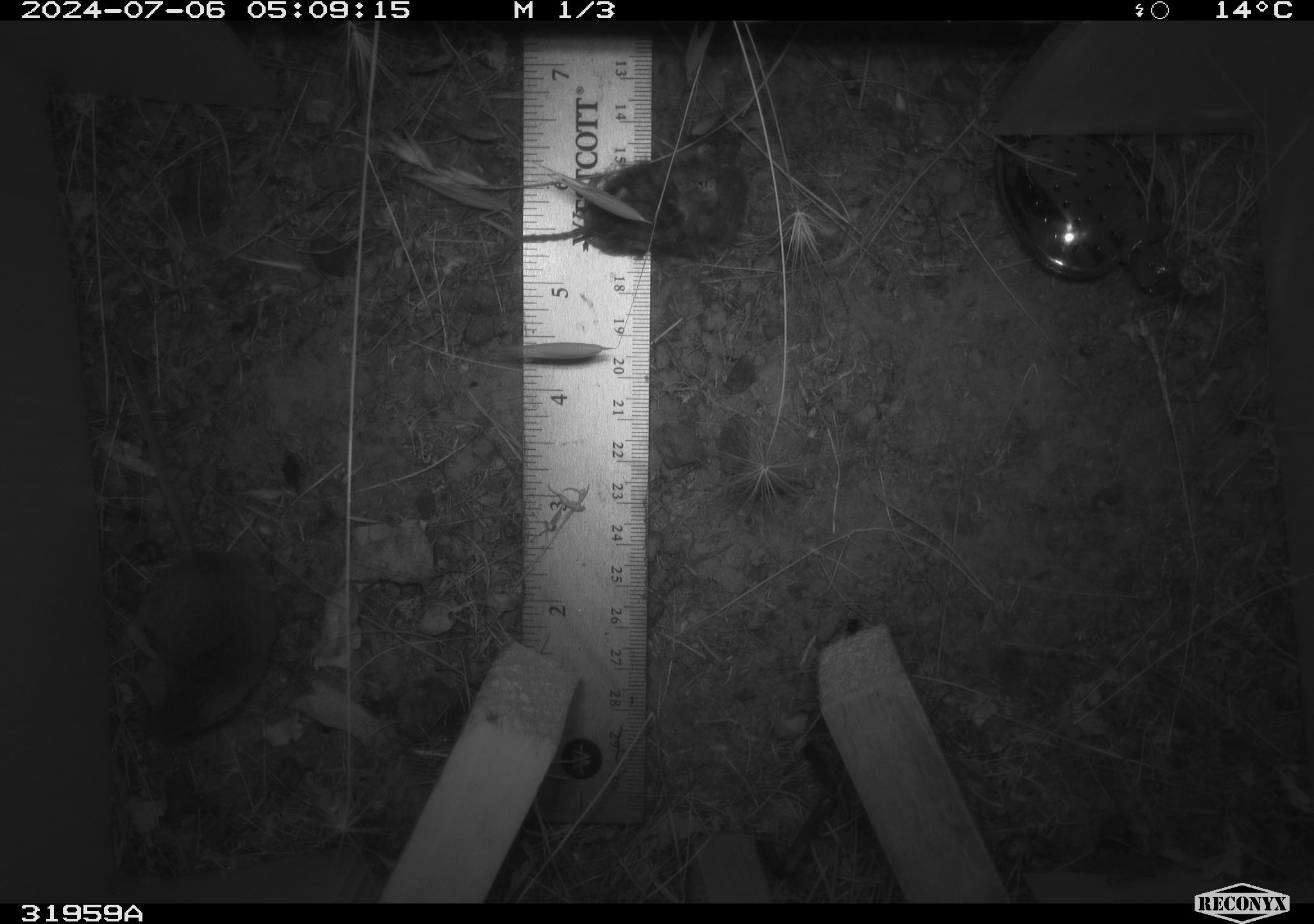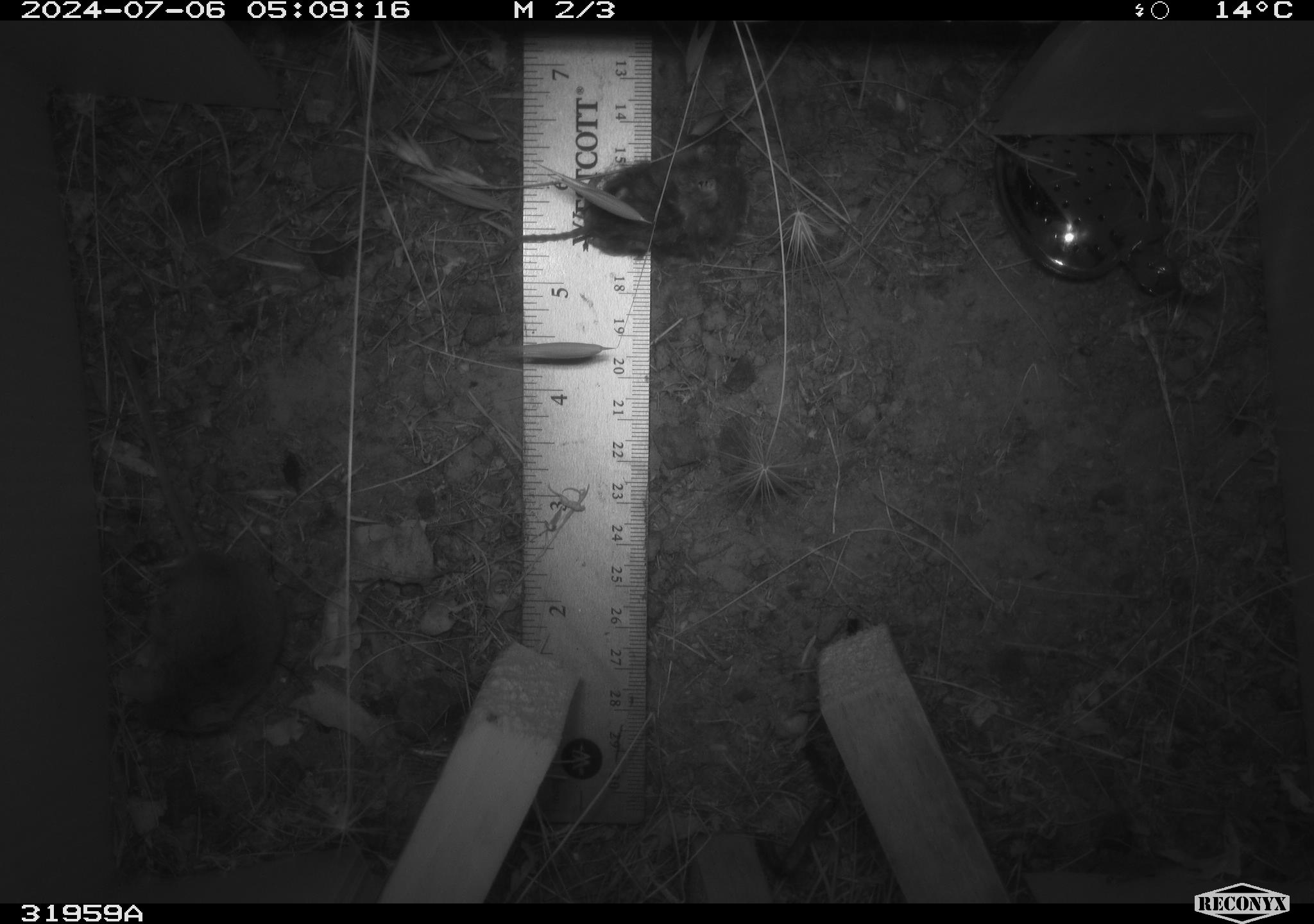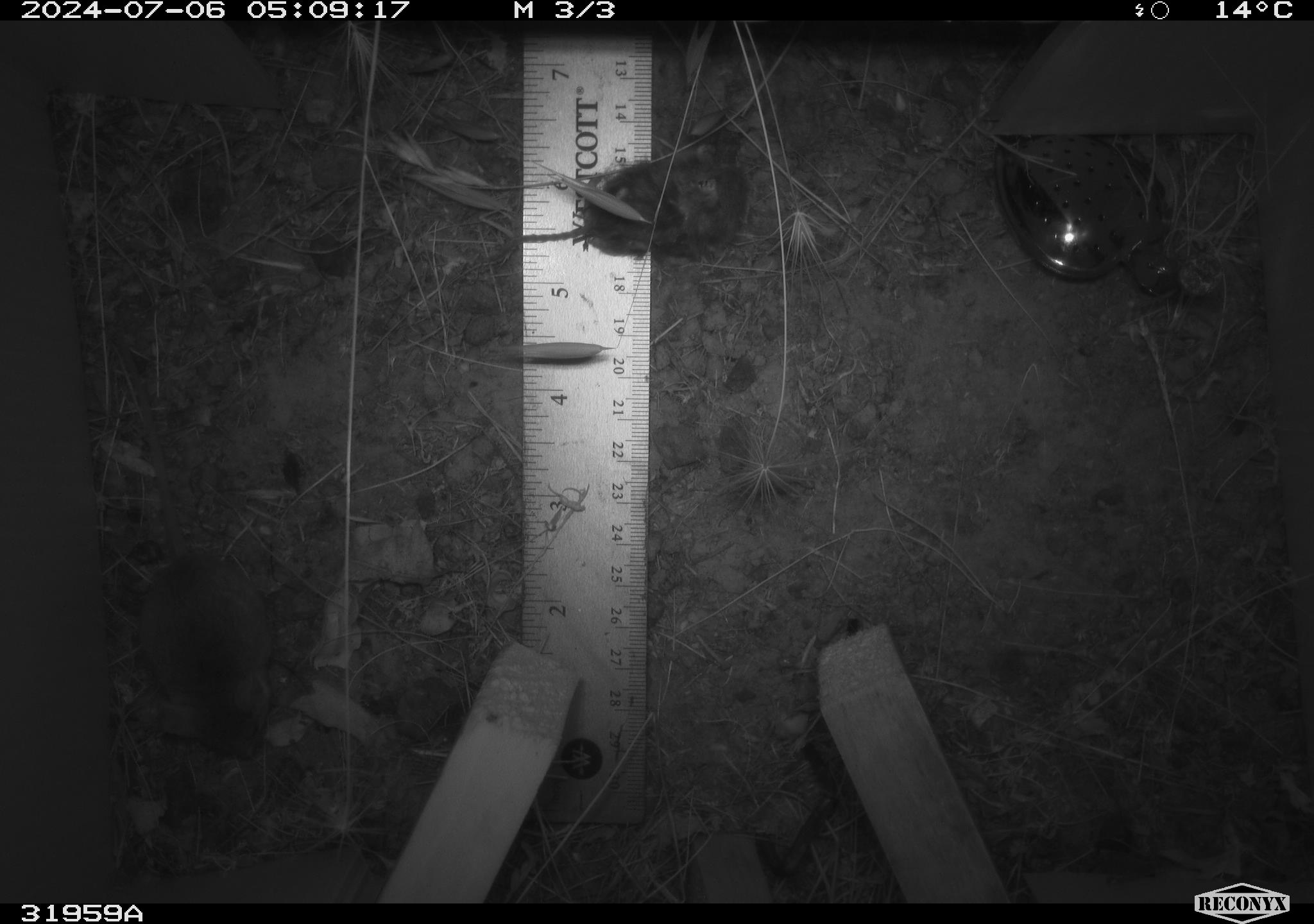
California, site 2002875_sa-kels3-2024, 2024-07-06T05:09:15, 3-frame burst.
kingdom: Animalia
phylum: Chordata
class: Mammalia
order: Rodentia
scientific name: Rodentia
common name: mouse species